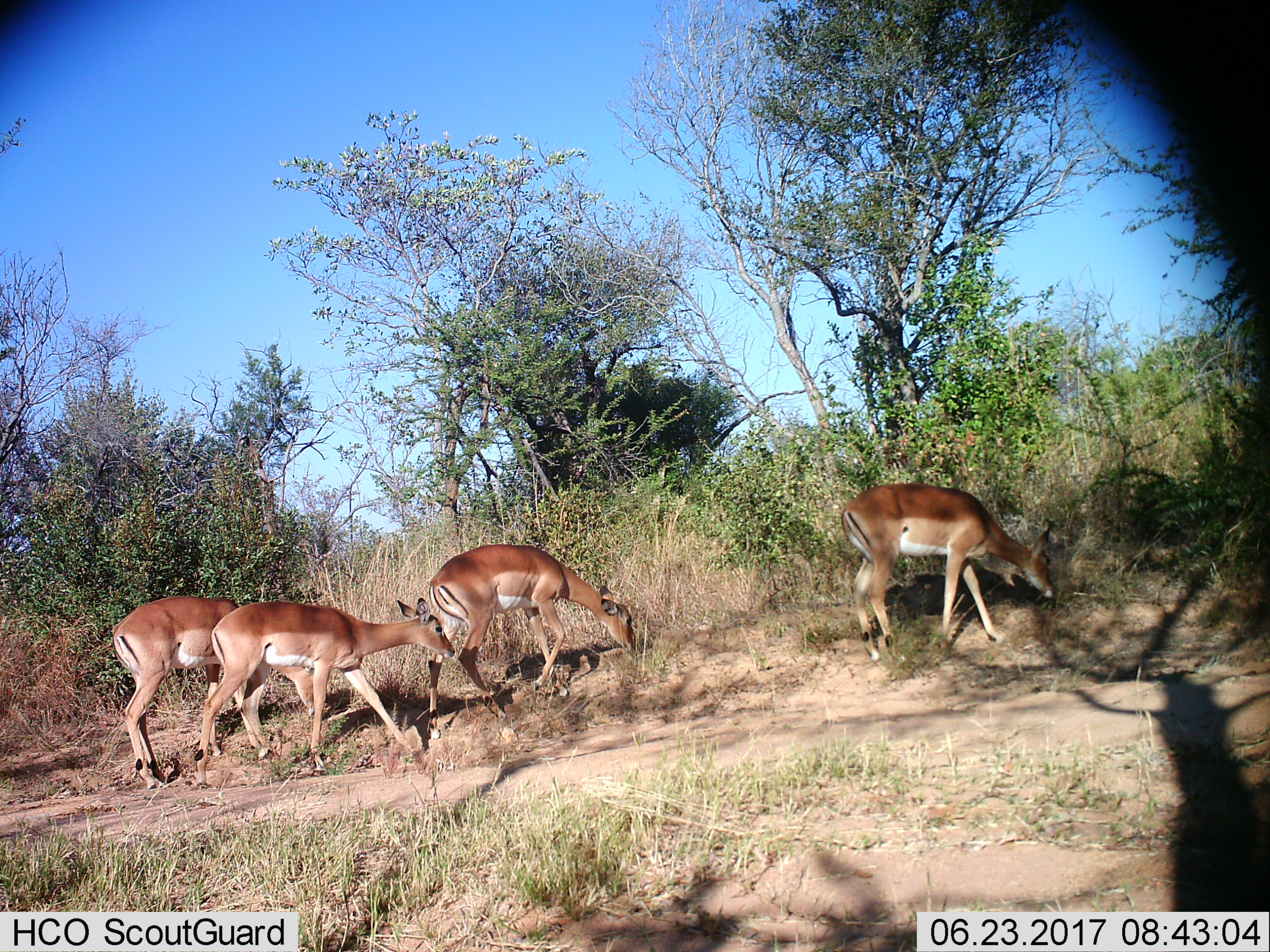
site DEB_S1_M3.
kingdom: Animalia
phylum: Chordata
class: Mammalia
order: Artiodactyla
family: Bovidae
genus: Aepyceros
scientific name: Aepyceros melampus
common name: impala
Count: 4.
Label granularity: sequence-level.